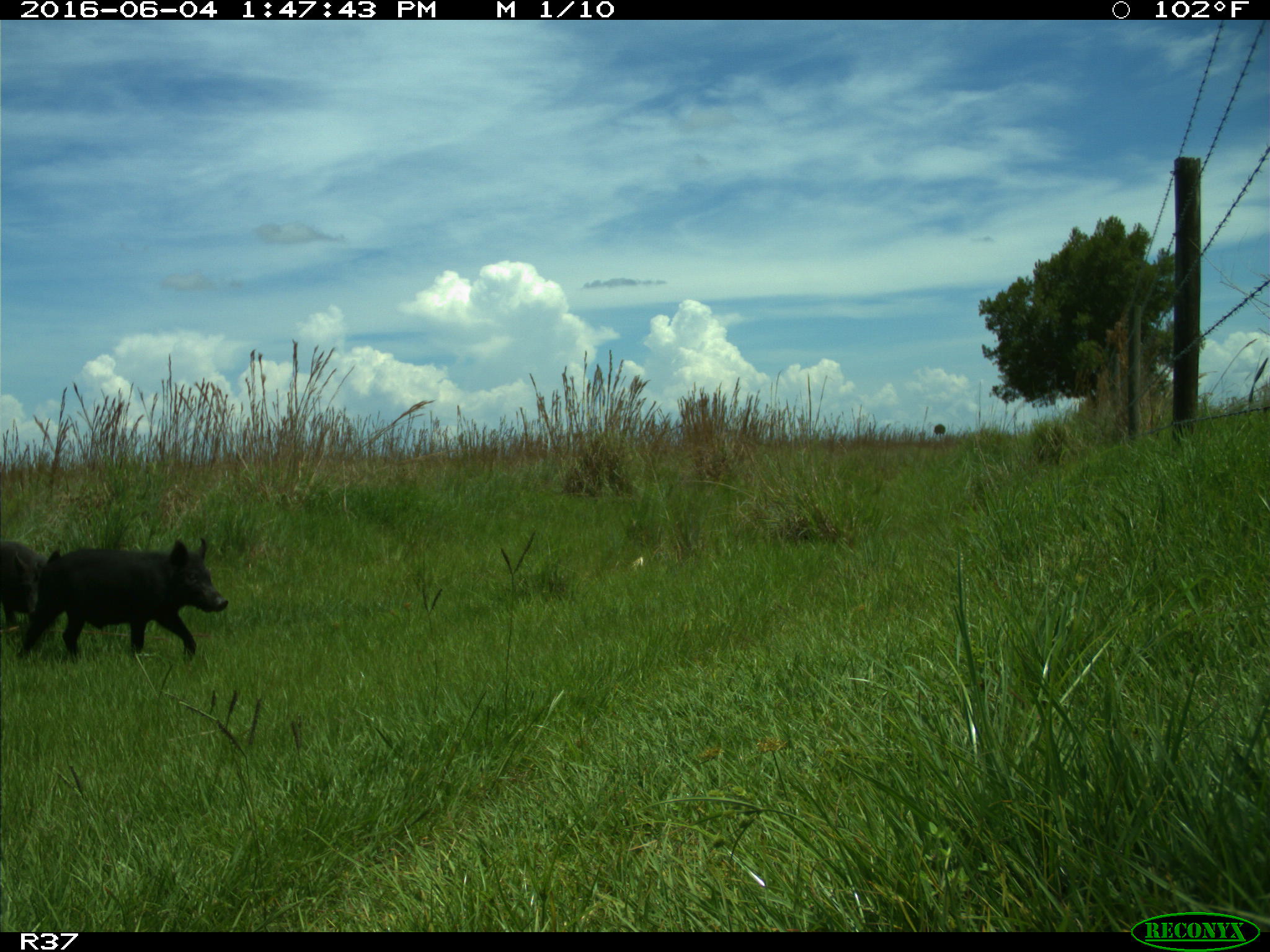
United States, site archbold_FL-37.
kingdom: Animalia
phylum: Chordata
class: Mammalia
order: Artiodactyla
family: Suidae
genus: Sus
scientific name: Sus scrofa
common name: wild boar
Sus scrofa (wild boar).